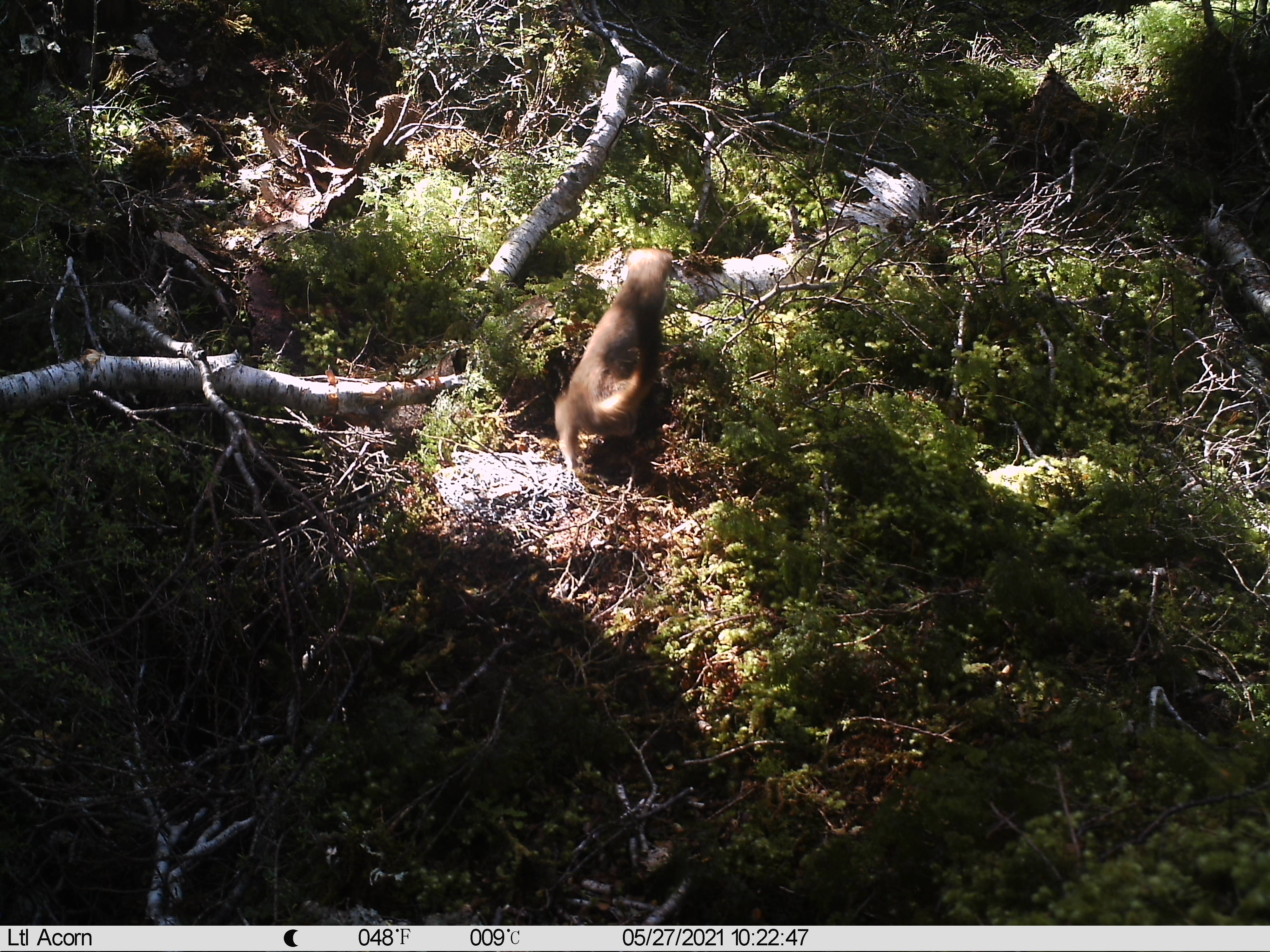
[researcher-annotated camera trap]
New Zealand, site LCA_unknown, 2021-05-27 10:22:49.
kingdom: Animalia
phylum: Chordata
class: Mammalia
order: Carnivora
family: Mustelidae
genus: Mustela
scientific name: Mustela erminea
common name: stoat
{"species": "stoat (Mustela erminea)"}